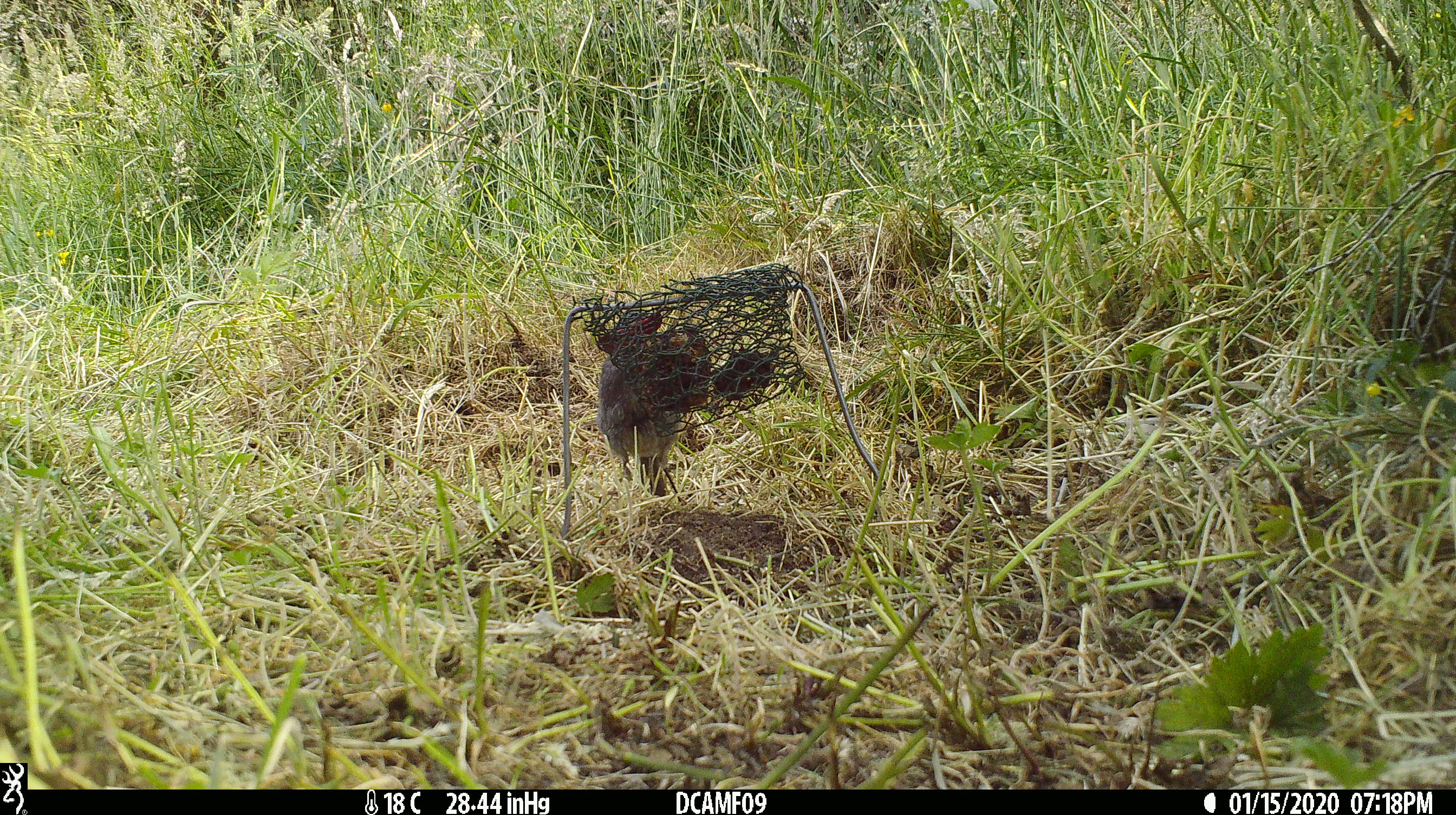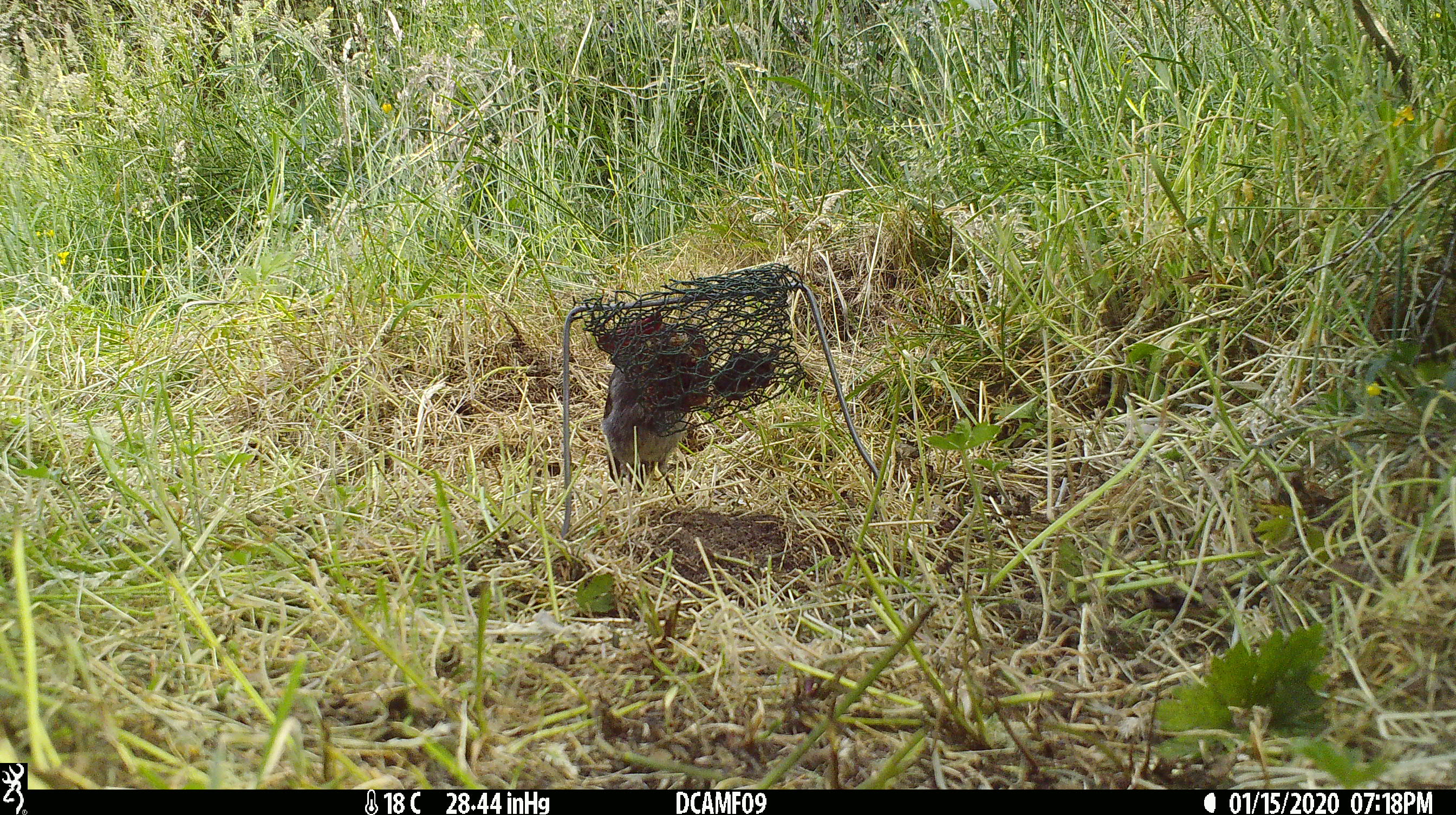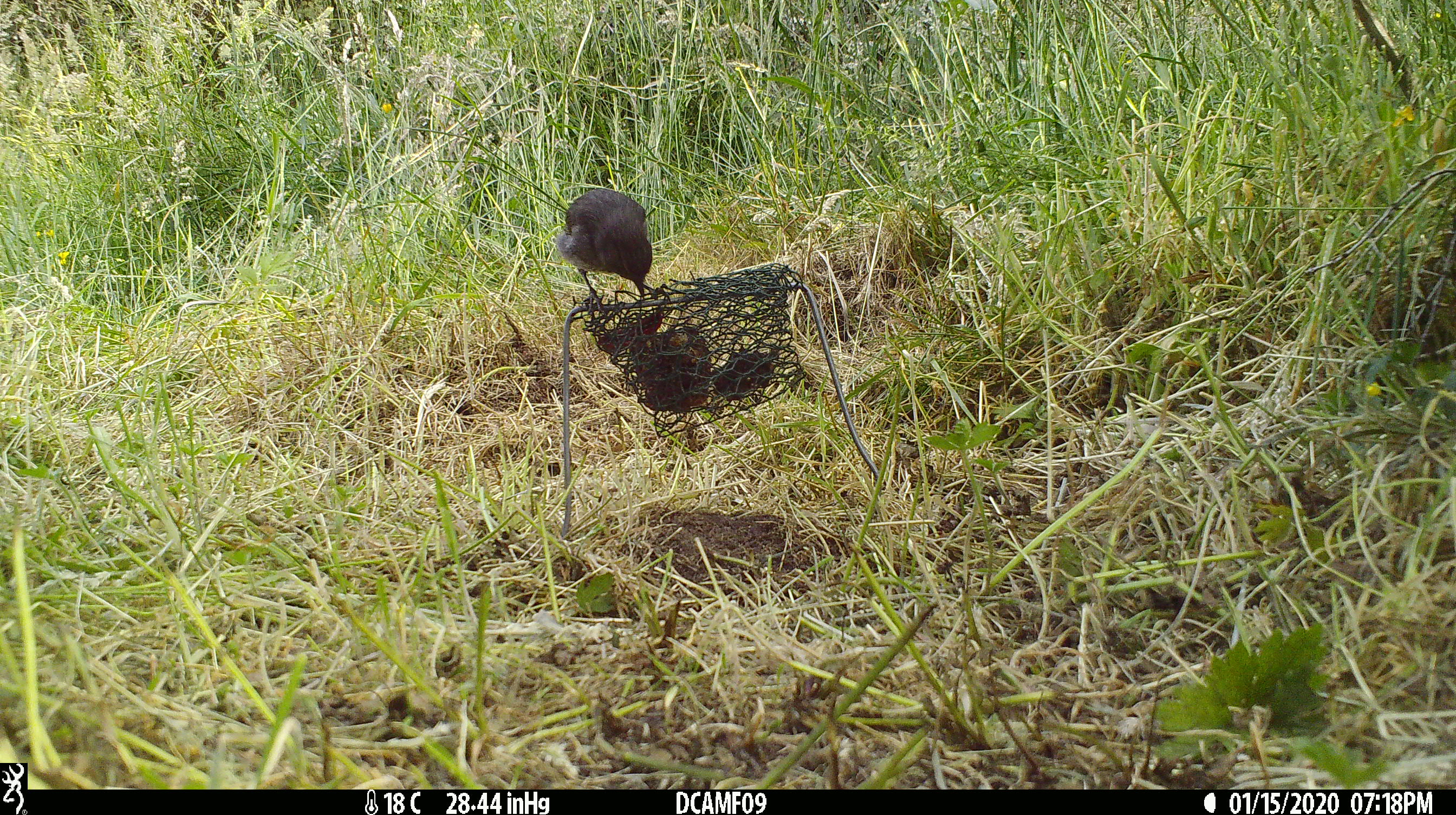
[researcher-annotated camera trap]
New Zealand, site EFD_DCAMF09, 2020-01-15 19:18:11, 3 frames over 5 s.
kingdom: Animalia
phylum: Chordata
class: Aves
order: Passeriformes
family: Petroicidae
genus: Petroica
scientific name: Petroica australis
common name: new zealand robin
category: robin